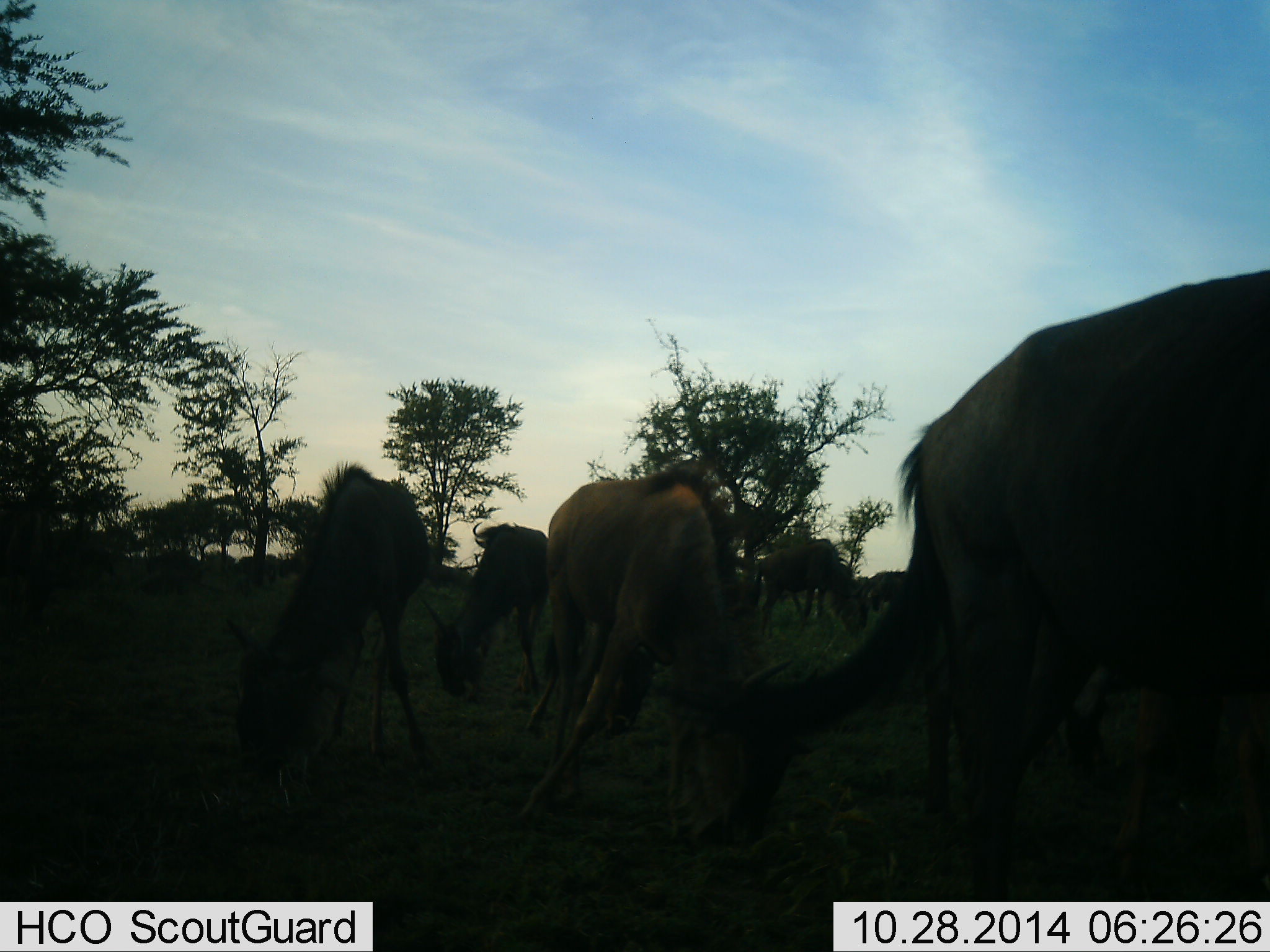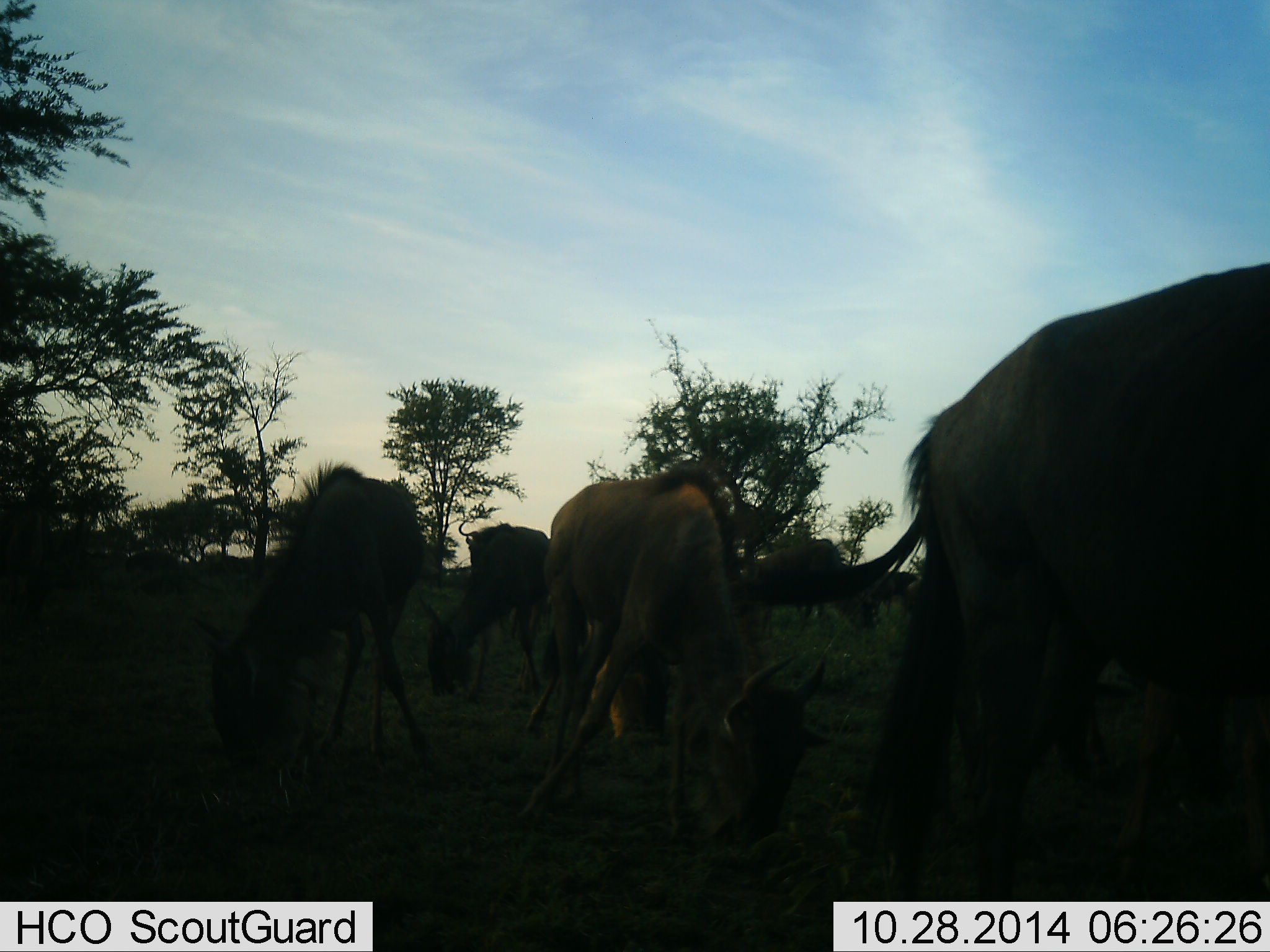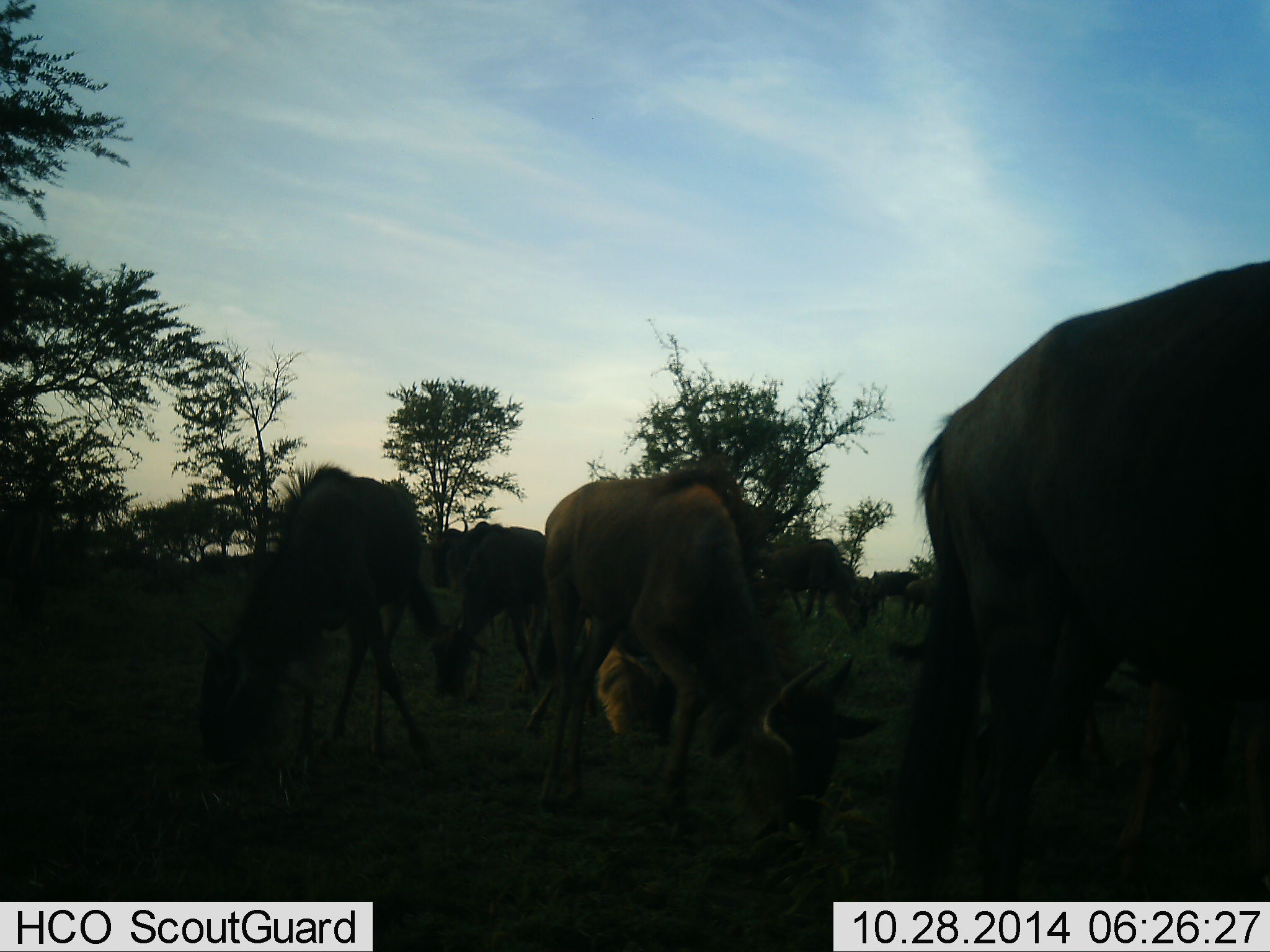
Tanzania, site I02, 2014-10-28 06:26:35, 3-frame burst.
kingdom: Animalia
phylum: Chordata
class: Mammalia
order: Artiodactyla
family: Bovidae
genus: Connochaetes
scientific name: Connochaetes taurinus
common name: blue wildebeest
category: wildebeest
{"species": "wildebeest (blue wildebeest) (Connochaetes taurinus)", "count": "8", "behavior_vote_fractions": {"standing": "0%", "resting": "0%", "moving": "10%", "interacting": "0%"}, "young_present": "10%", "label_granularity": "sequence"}